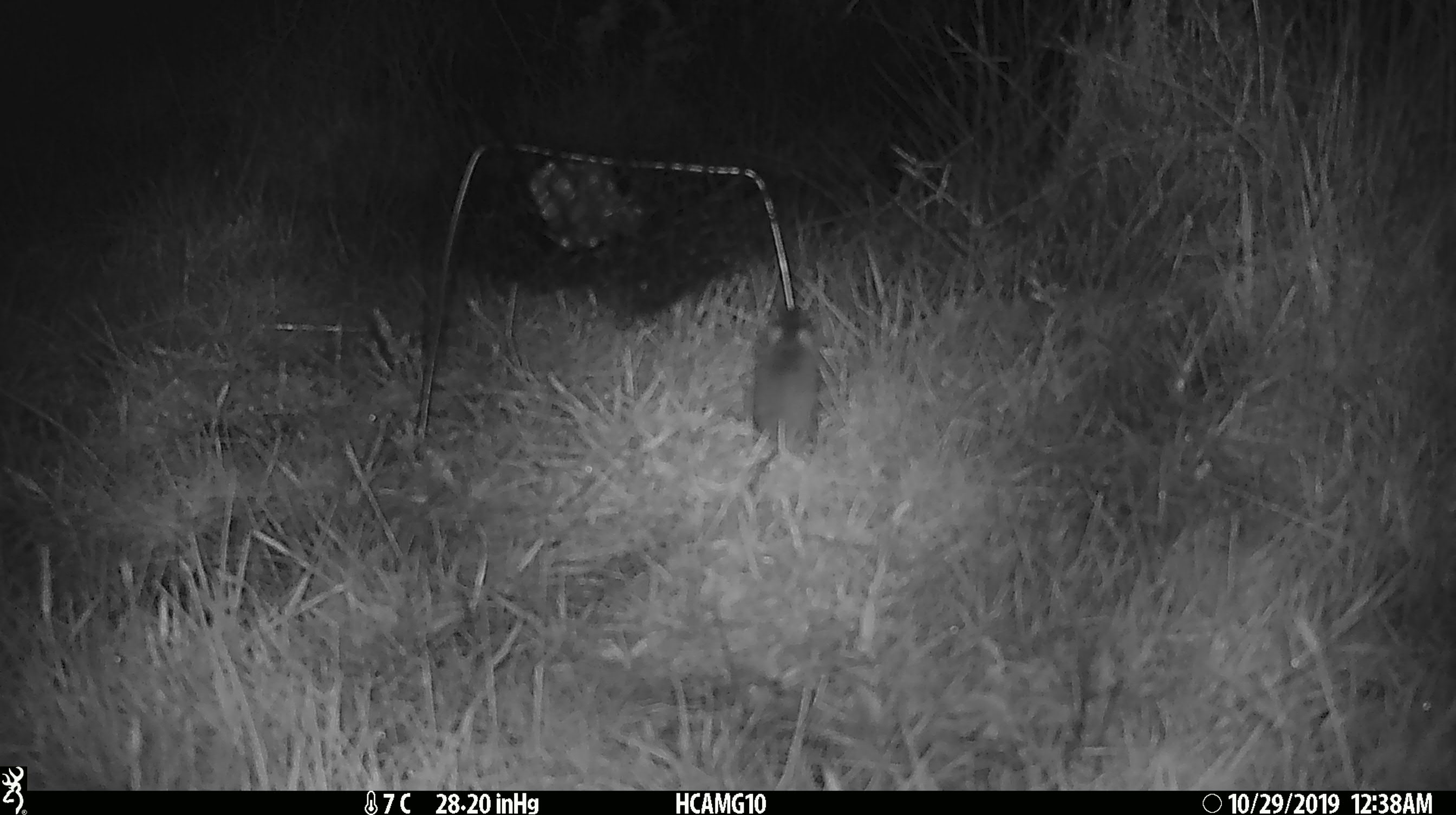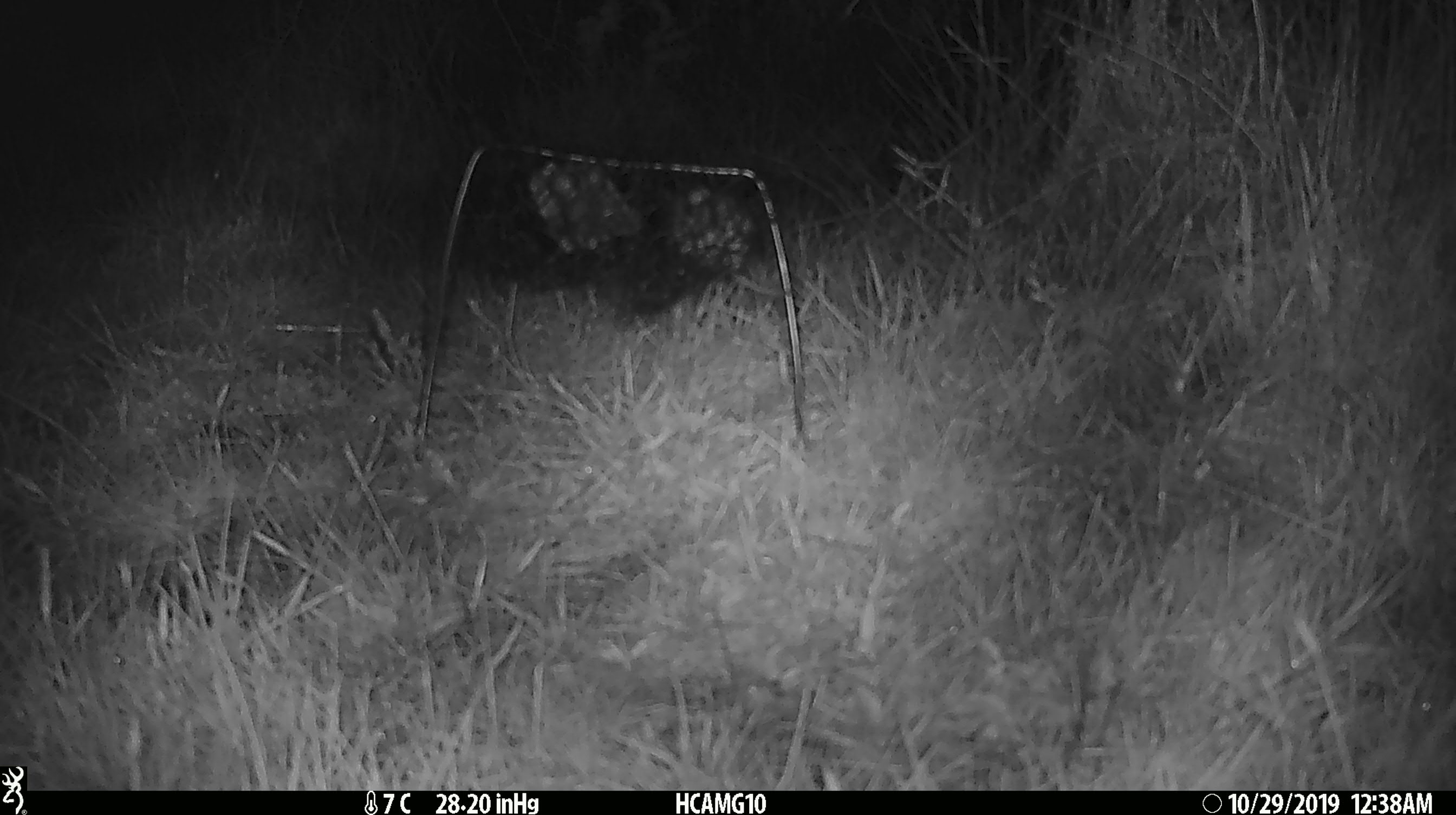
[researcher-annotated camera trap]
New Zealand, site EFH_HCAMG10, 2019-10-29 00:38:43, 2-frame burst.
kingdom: Animalia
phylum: Chordata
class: Mammalia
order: Rodentia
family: Muridae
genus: Mus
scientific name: Mus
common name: mouse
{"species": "mouse (Mus)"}